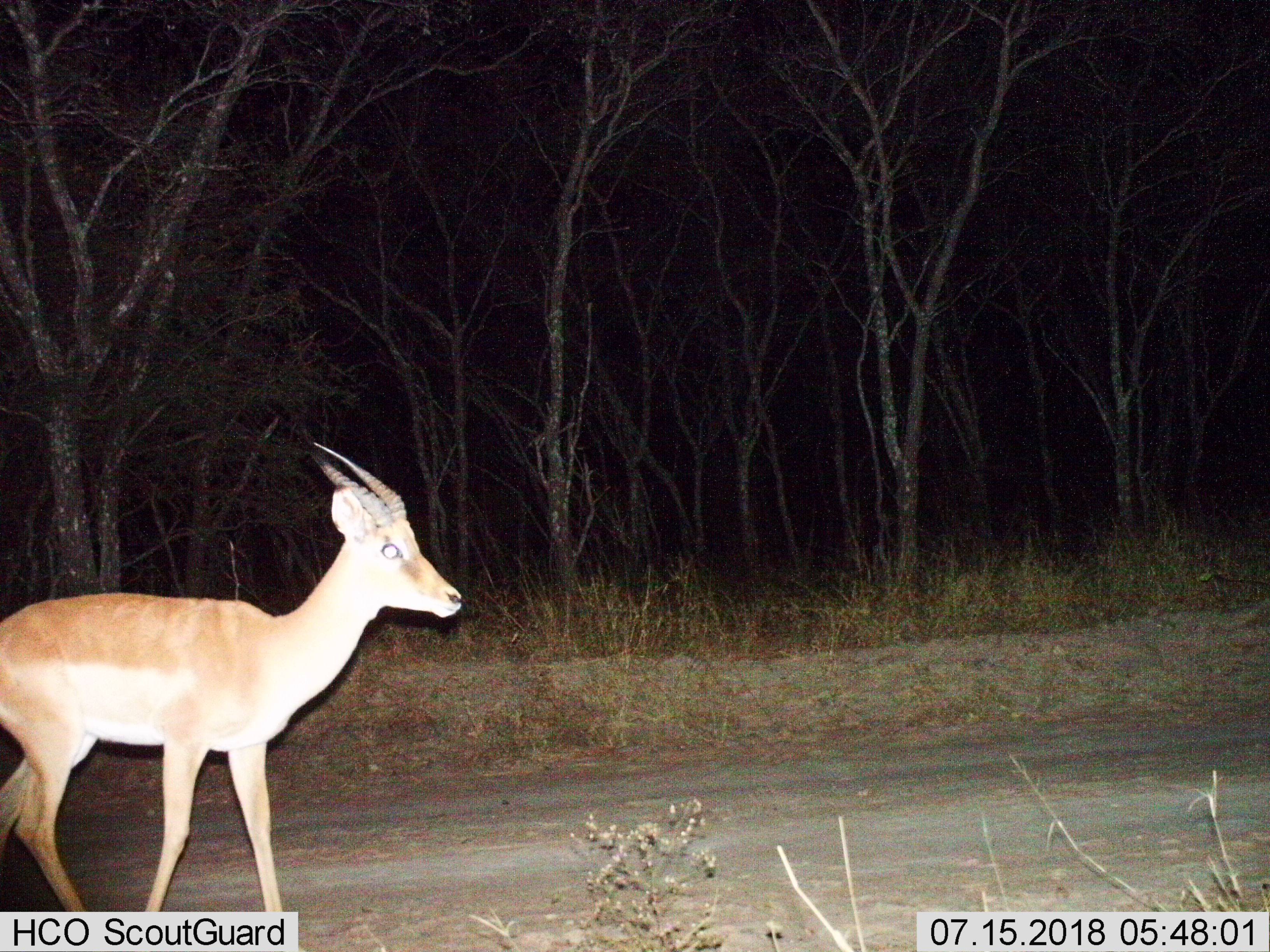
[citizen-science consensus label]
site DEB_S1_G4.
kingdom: Animalia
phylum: Chordata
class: Mammalia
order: Artiodactyla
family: Bovidae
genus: Aepyceros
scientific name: Aepyceros melampus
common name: impala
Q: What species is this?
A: Impala (Aepyceros melampus).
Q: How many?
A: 1.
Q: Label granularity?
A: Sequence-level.